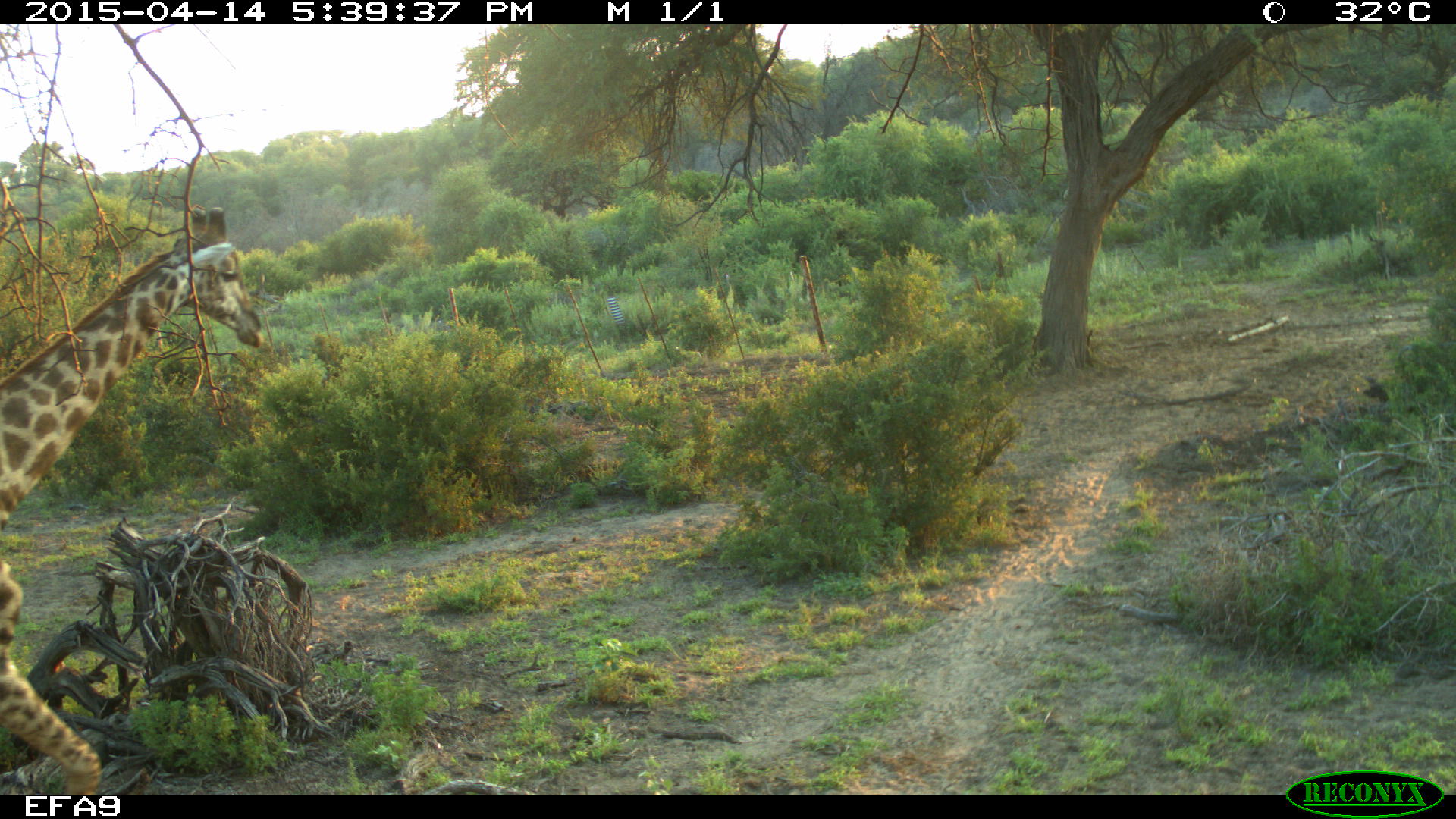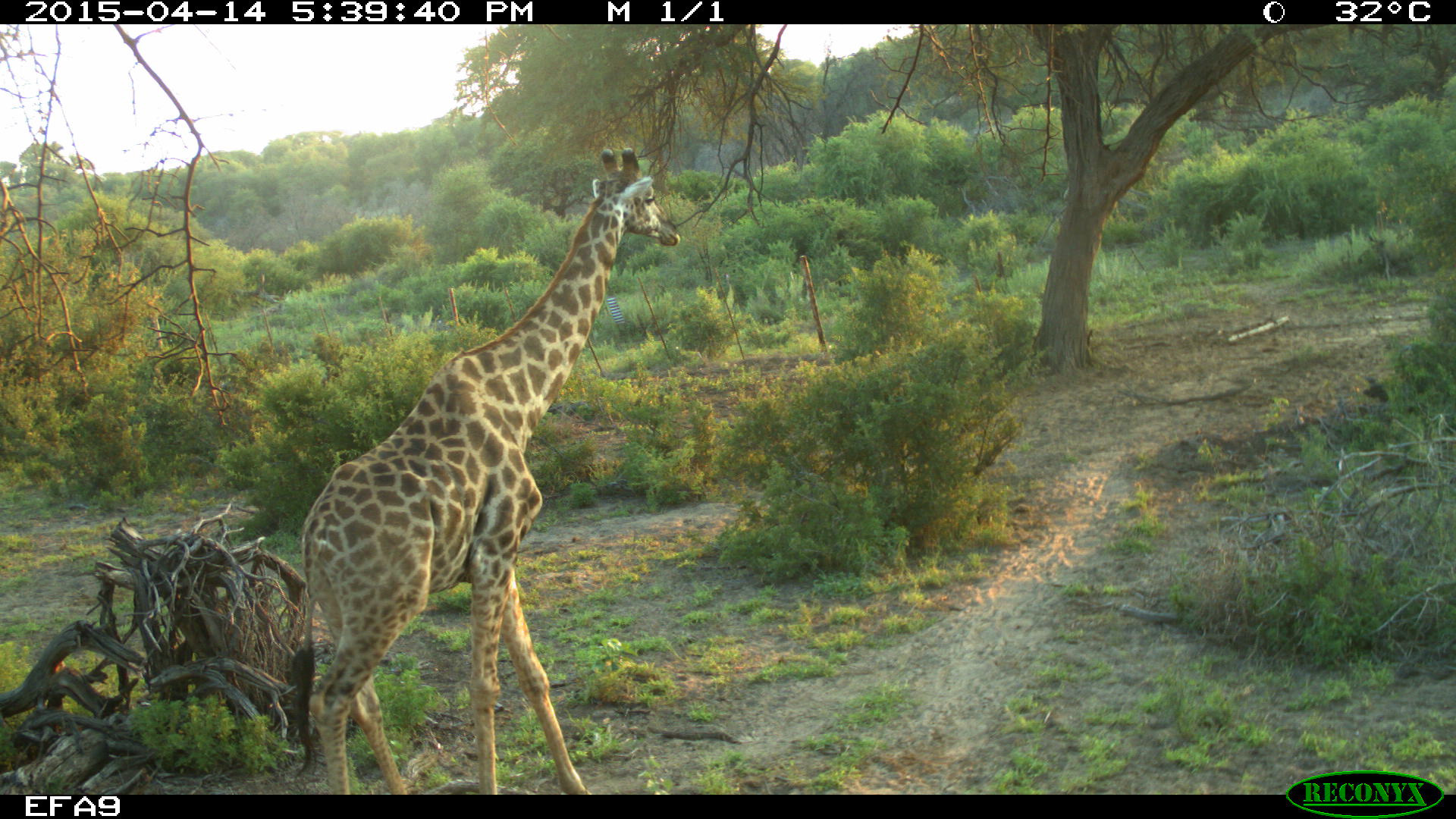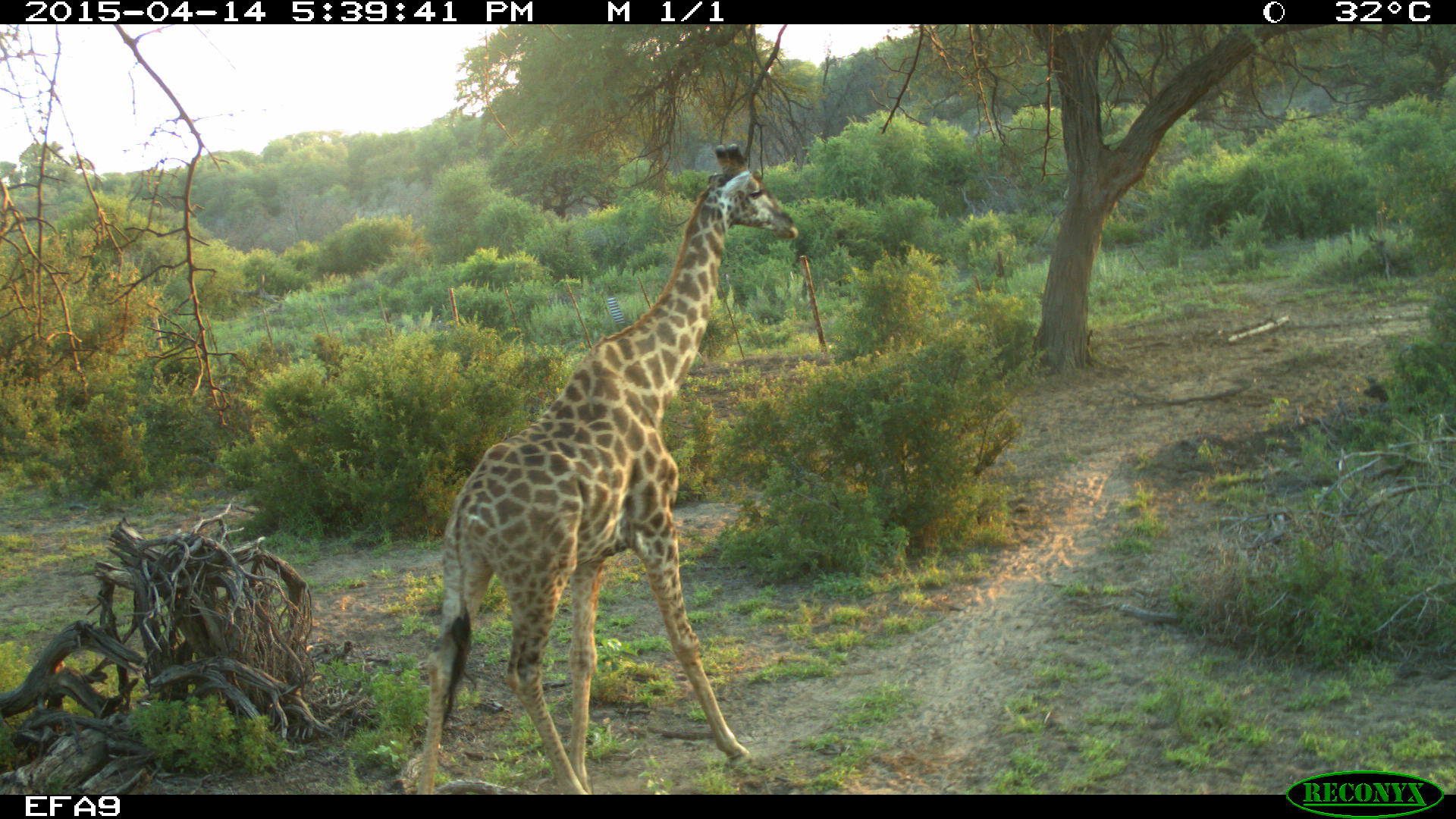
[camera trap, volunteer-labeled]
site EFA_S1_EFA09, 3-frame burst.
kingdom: Animalia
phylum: Chordata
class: Mammalia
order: Artiodactyla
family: Giraffidae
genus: Giraffa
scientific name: Giraffa camelopardalis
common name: giraffe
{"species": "giraffe (Giraffa camelopardalis)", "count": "1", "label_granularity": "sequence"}